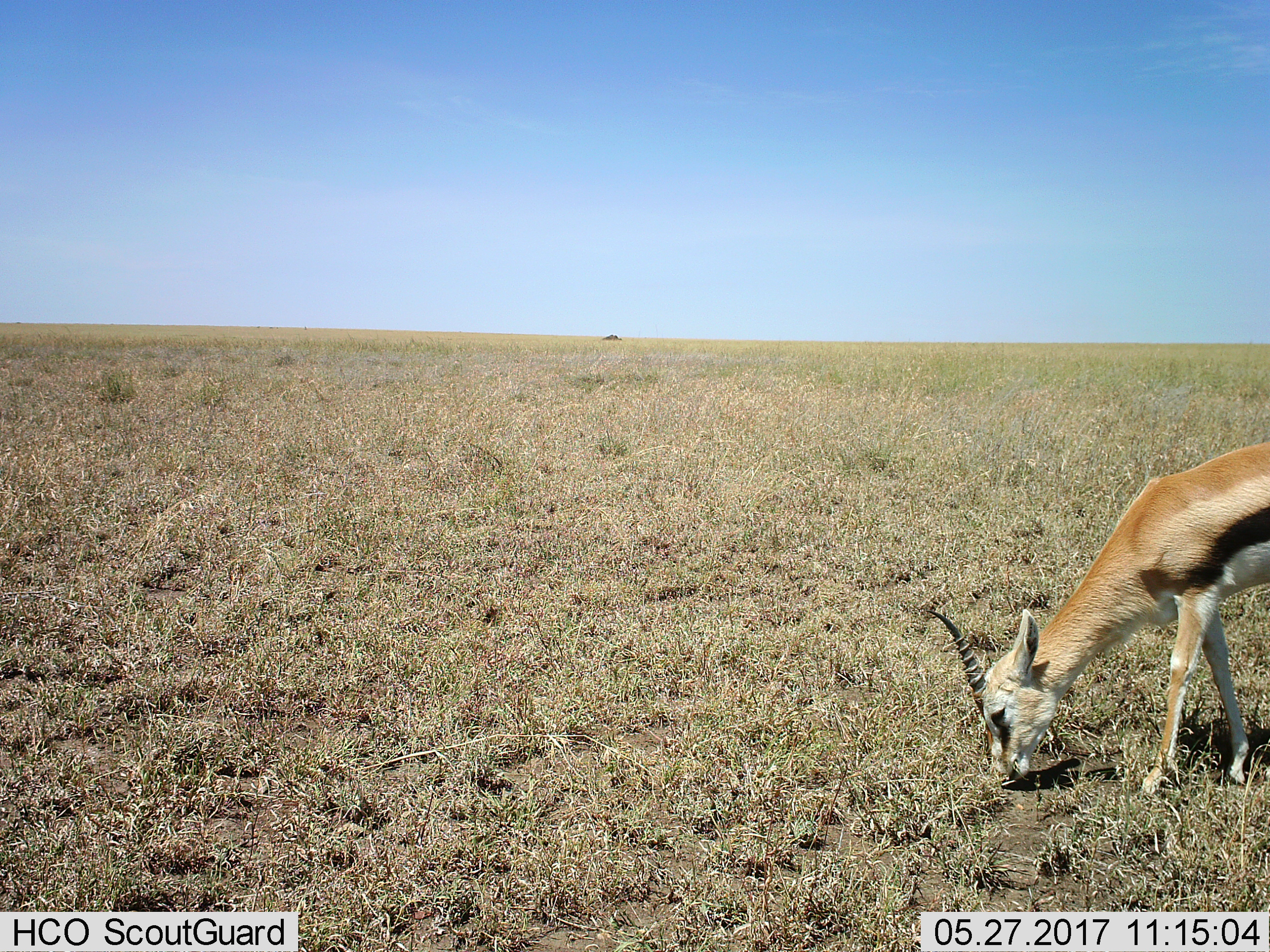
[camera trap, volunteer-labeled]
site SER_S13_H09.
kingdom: Animalia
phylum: Chordata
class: Mammalia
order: Artiodactyla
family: Bovidae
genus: Eudorcas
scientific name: Eudorcas thomsonii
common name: thomson's gazelle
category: gazellethomsons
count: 1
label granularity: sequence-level